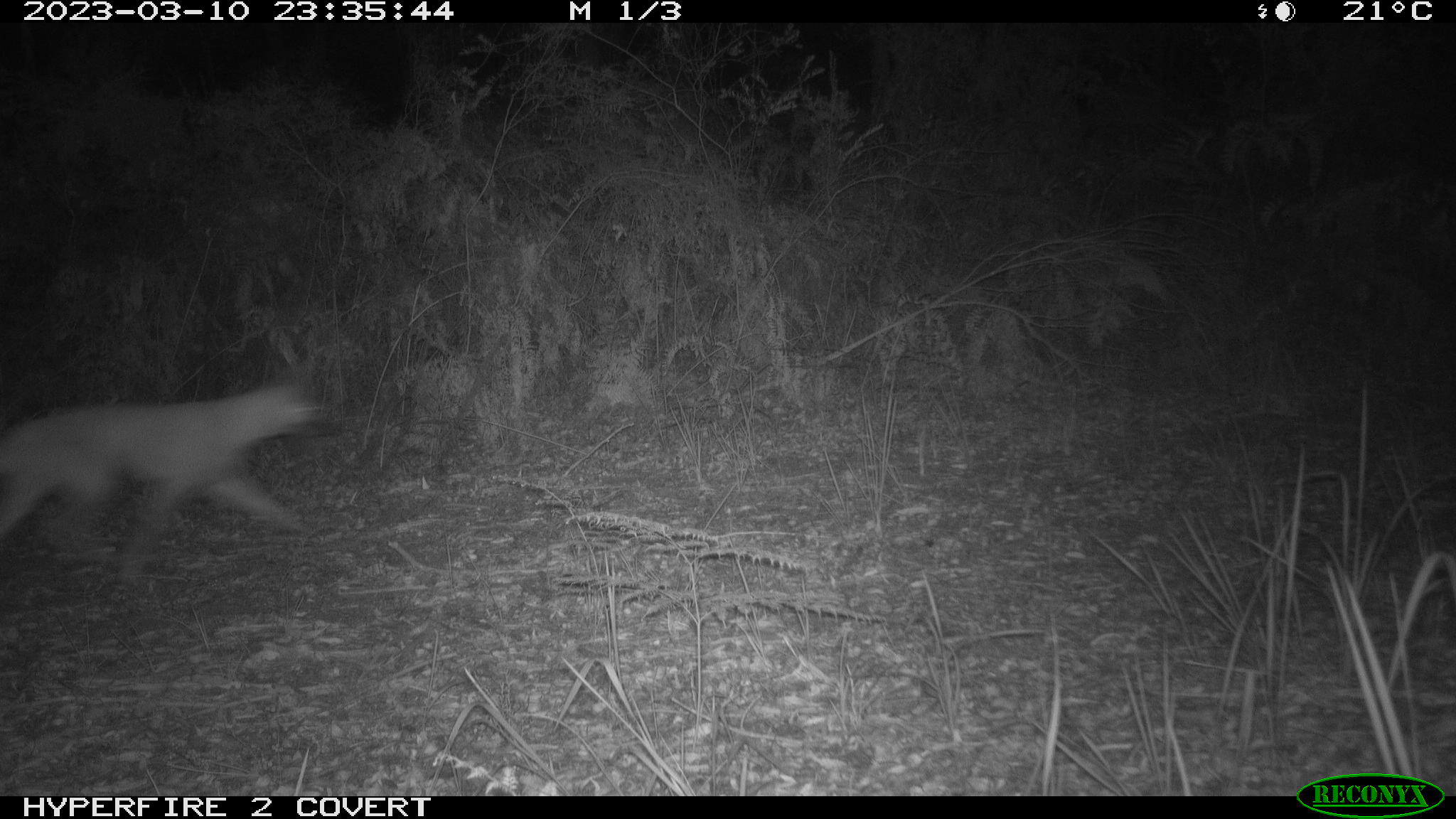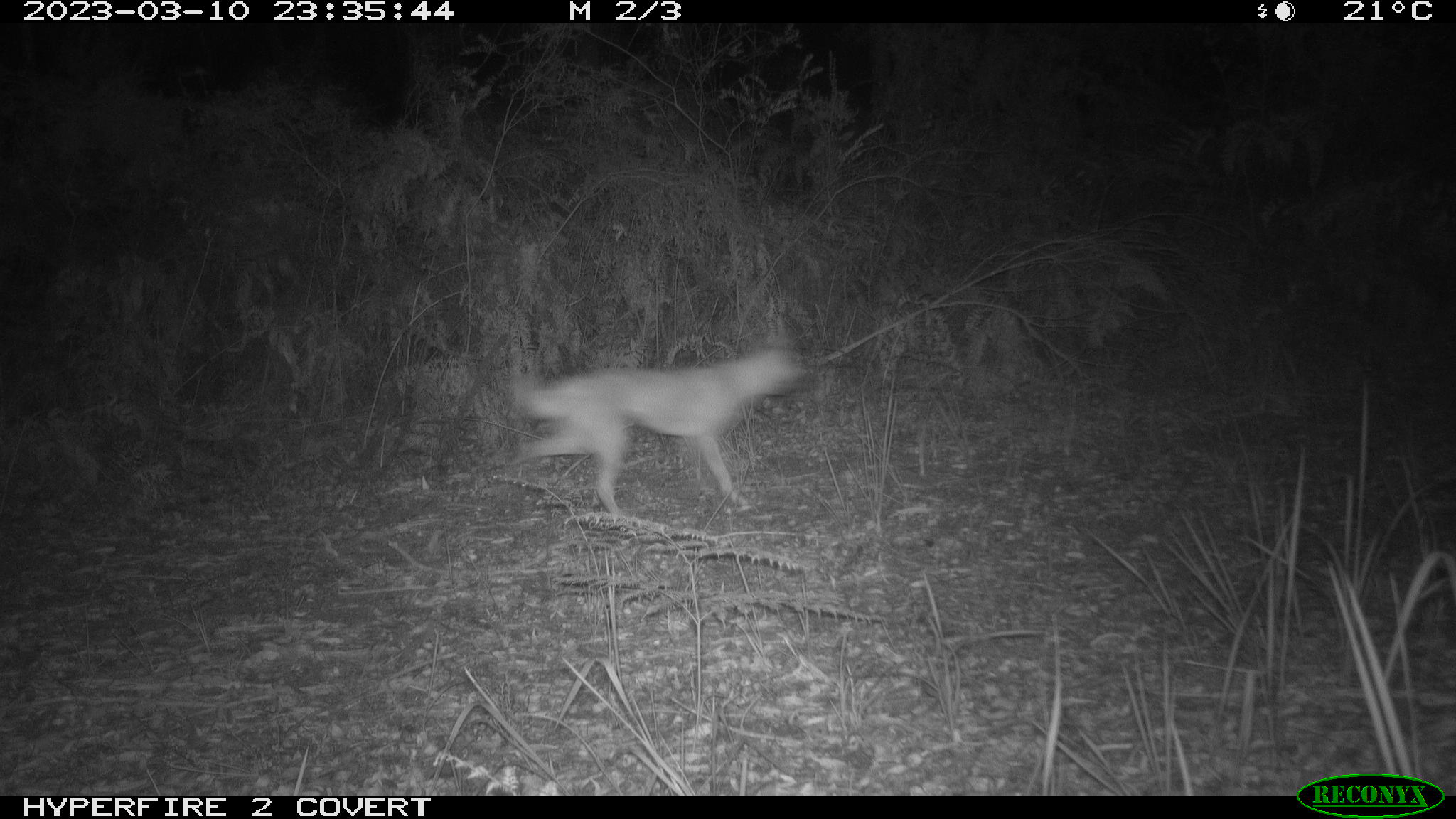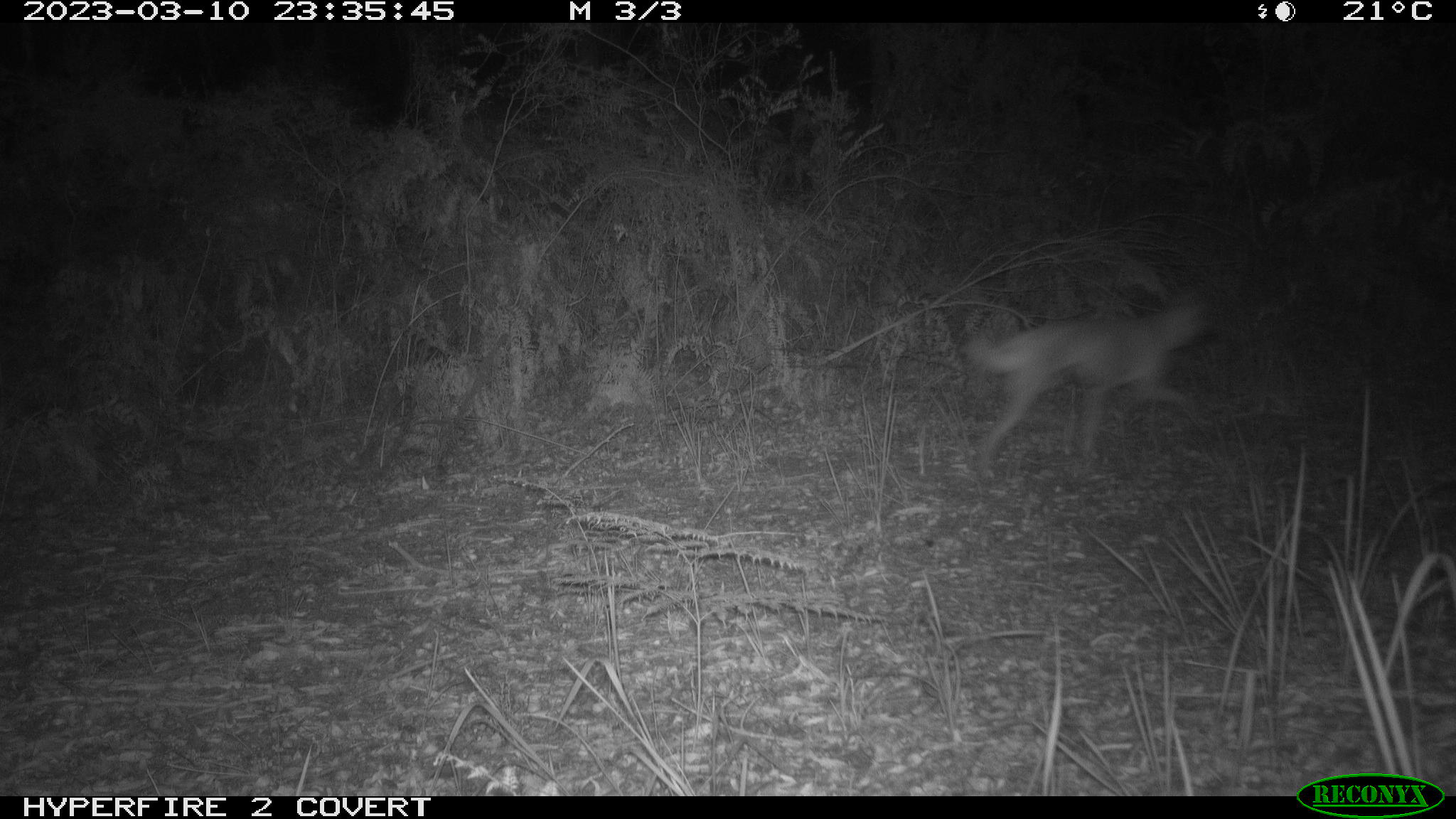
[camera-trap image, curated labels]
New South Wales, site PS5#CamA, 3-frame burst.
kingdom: Animalia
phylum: Chordata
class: Mammalia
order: Carnivora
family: Canidae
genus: Canis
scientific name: Canis familiaris dingo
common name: dingo